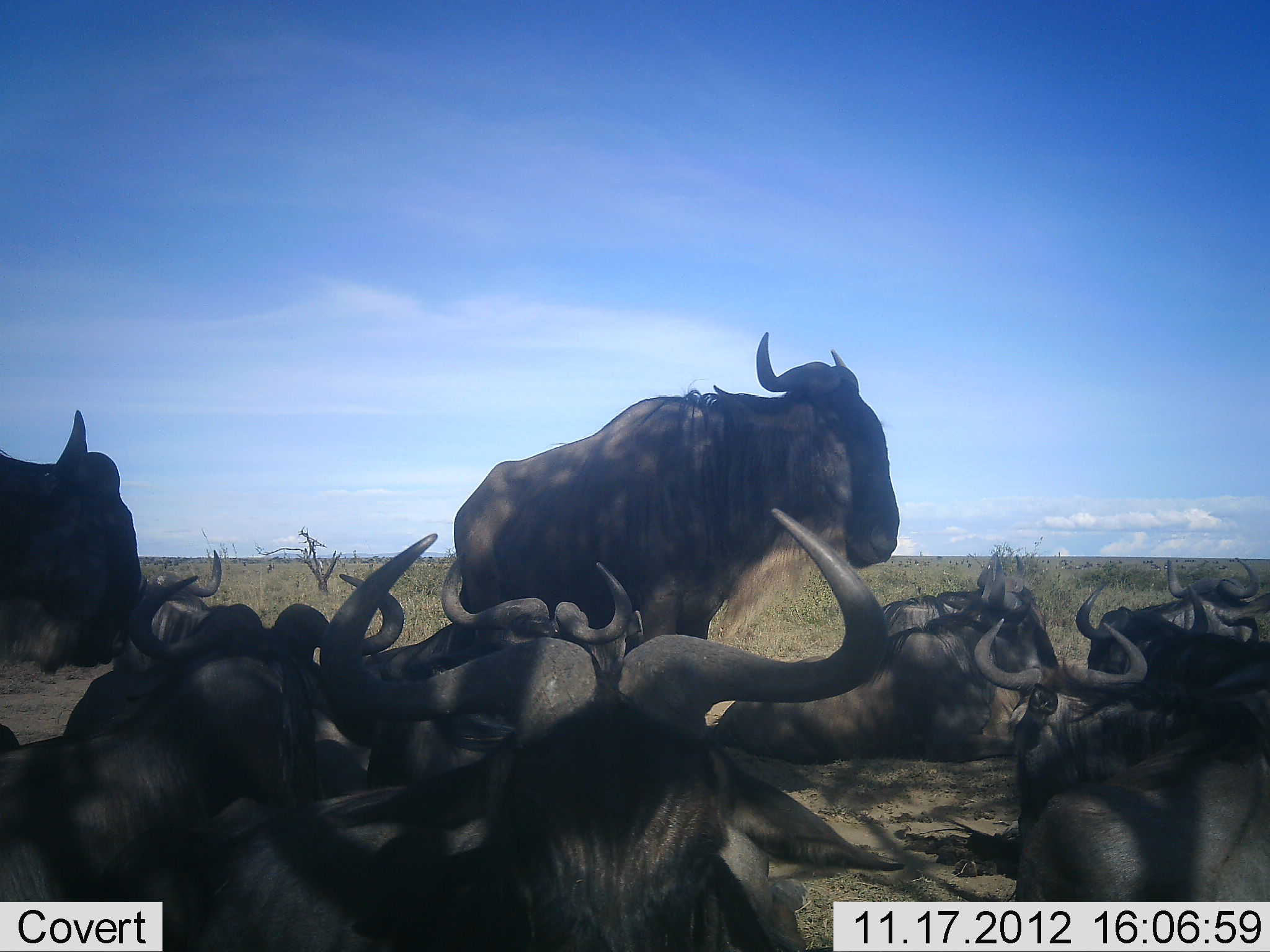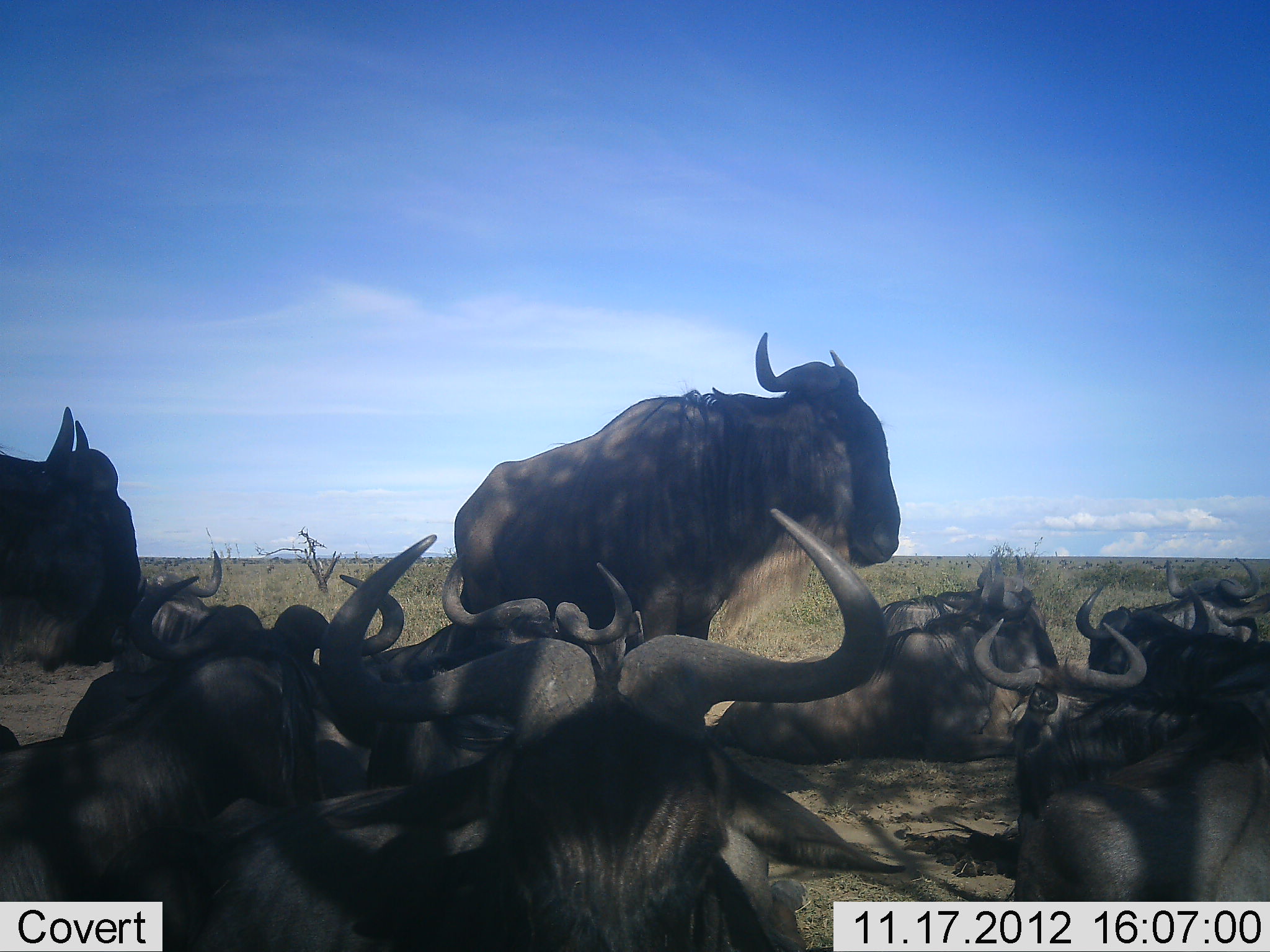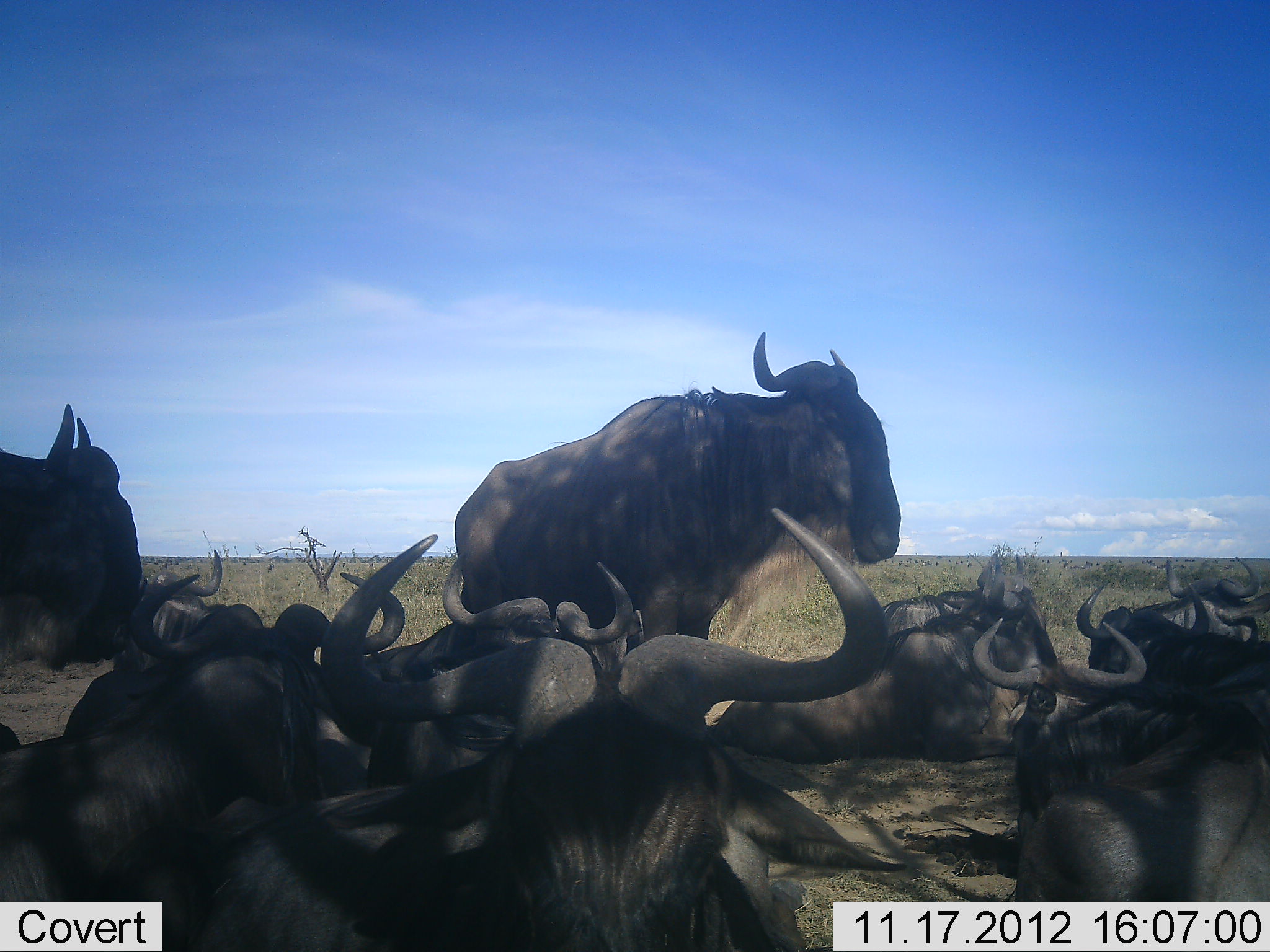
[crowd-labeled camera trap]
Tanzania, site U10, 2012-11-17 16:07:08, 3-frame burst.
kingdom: Animalia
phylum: Chordata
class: Mammalia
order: Artiodactyla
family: Bovidae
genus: Connochaetes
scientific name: Connochaetes taurinus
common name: blue wildebeest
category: wildebeest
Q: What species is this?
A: Wildebeest (blue wildebeest) (Connochaetes taurinus).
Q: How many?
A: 11-50.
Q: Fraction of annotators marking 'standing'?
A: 90%.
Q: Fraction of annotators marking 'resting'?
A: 100%.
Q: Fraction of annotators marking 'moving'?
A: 10%.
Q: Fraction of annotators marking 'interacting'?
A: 0%.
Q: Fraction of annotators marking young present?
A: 0%.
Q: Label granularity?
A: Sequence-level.